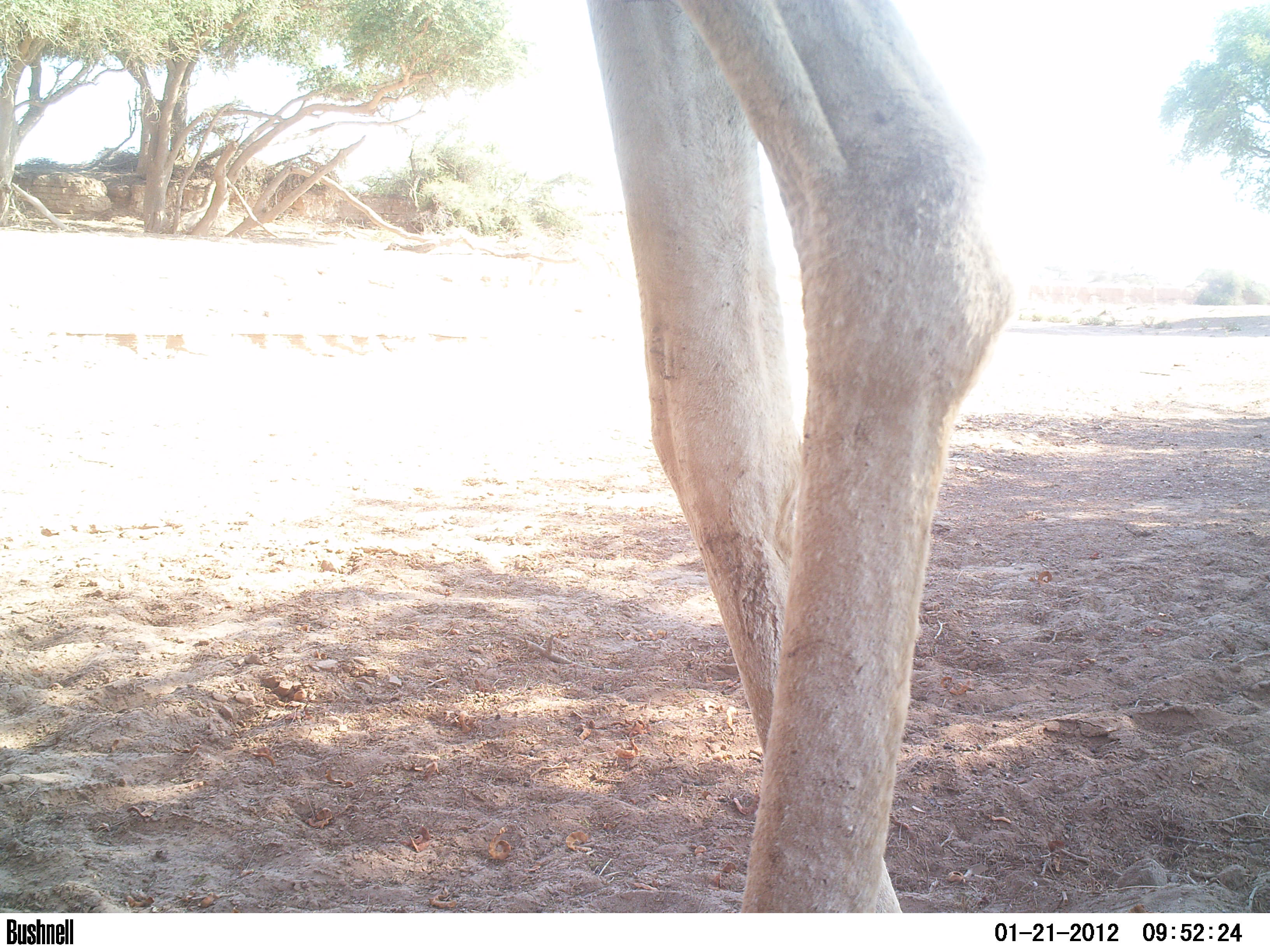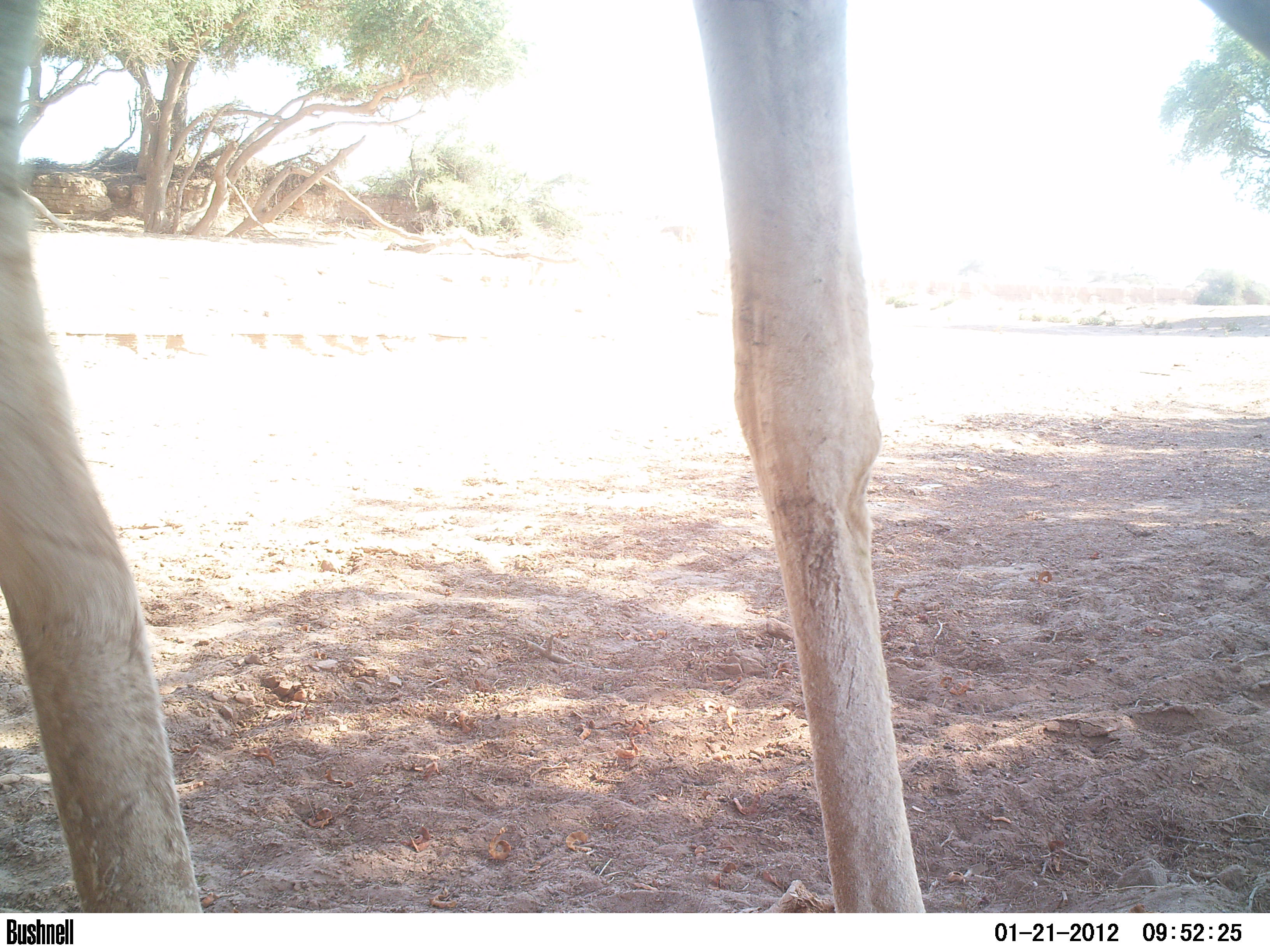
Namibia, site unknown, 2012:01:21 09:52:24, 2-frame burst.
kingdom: Animalia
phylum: Chordata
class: Mammalia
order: Artiodactyla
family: Giraffidae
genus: Giraffa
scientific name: Giraffa camelopardalis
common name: giraffe